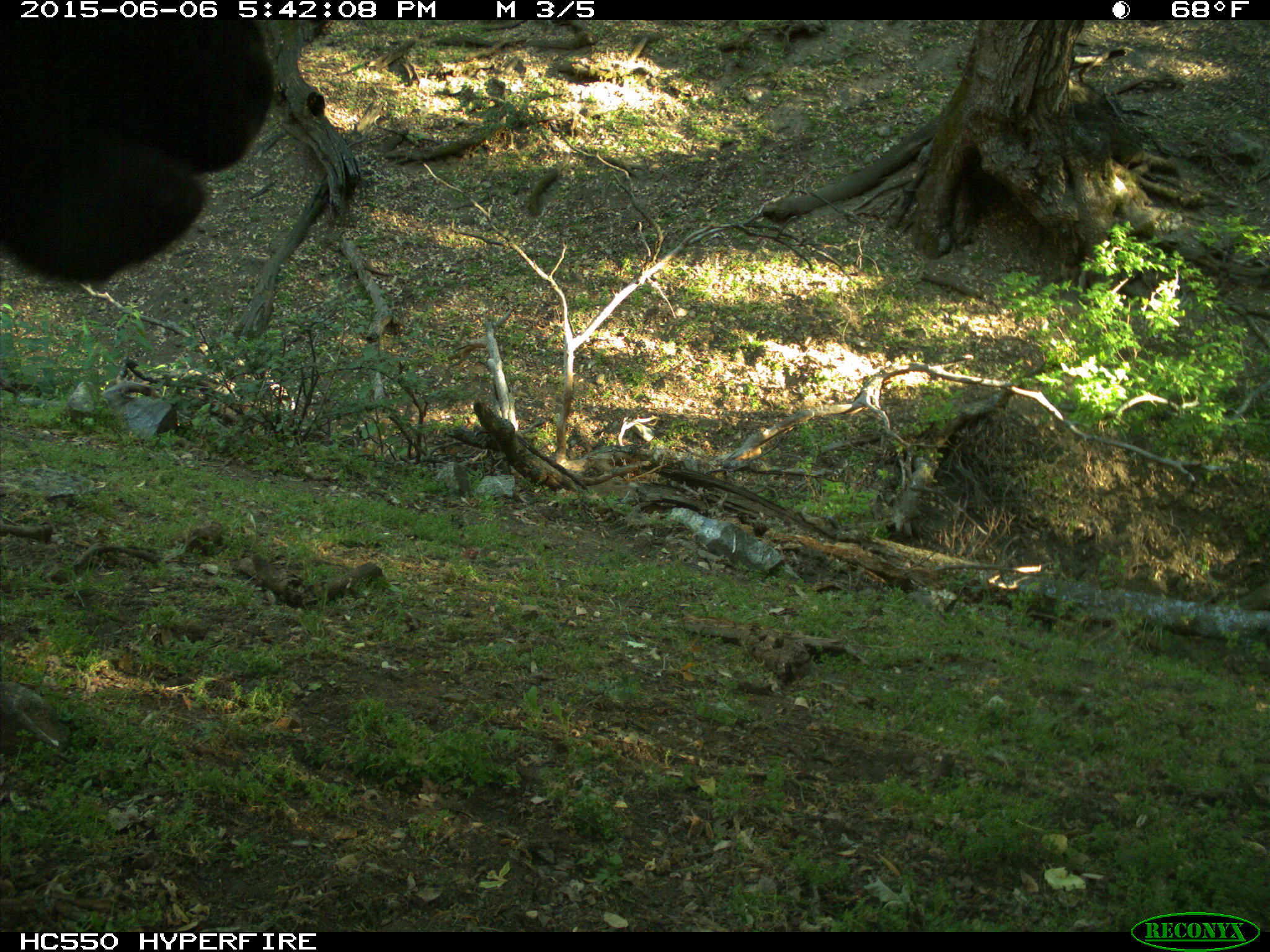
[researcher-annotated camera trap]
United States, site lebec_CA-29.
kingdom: Animalia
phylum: Chordata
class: Mammalia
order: Artiodactyla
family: Bovidae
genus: Bos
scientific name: Bos taurus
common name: domestic cow